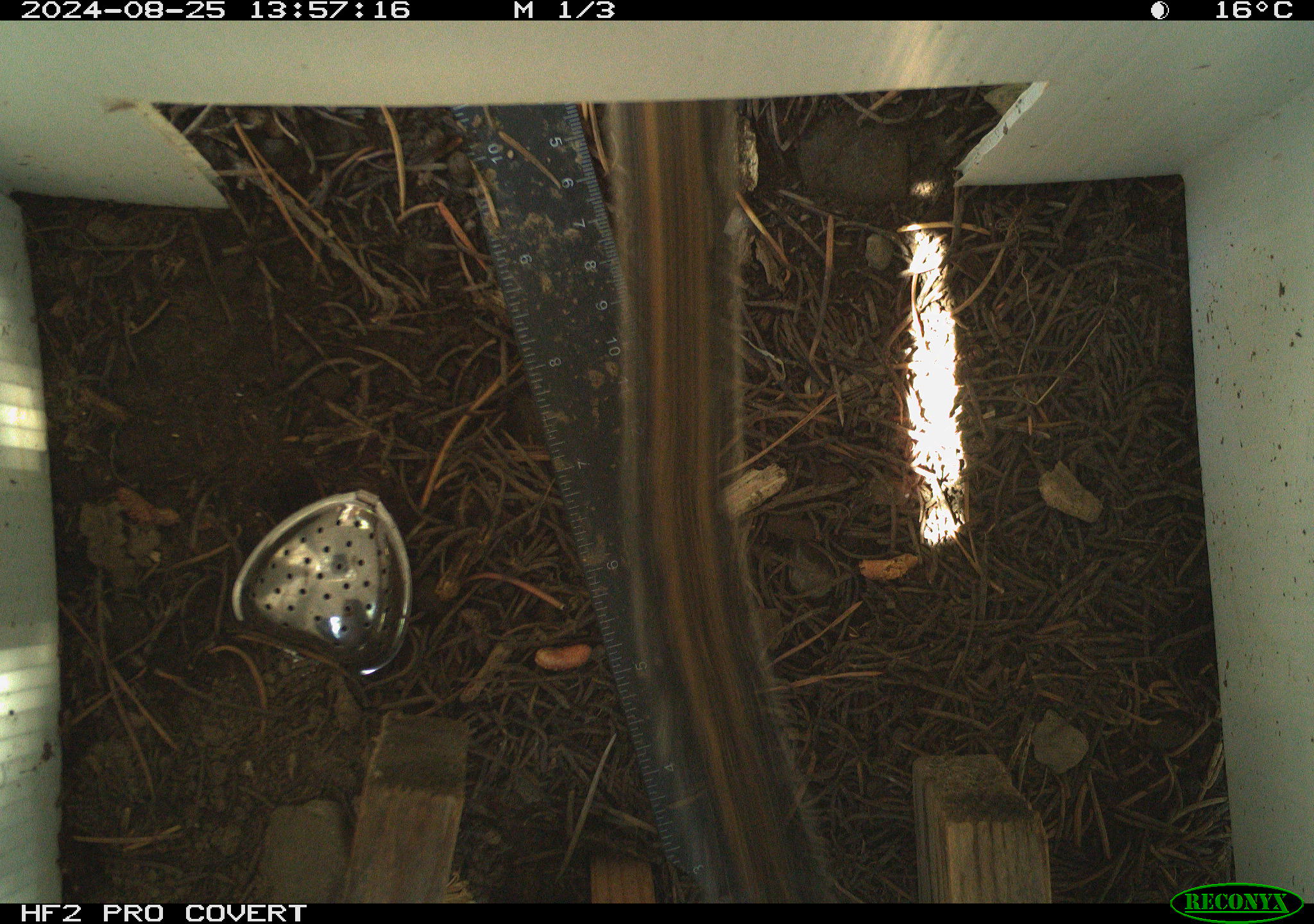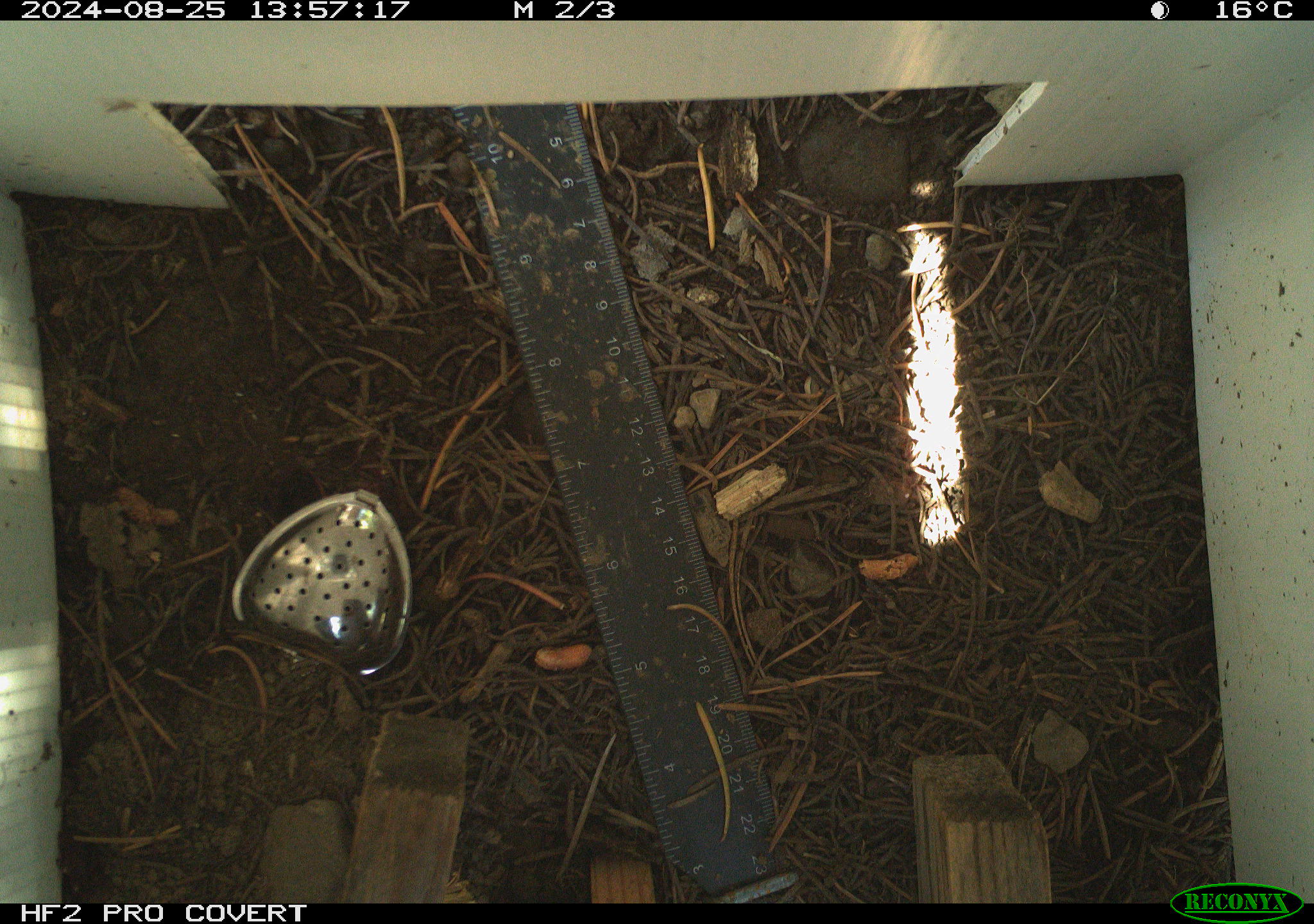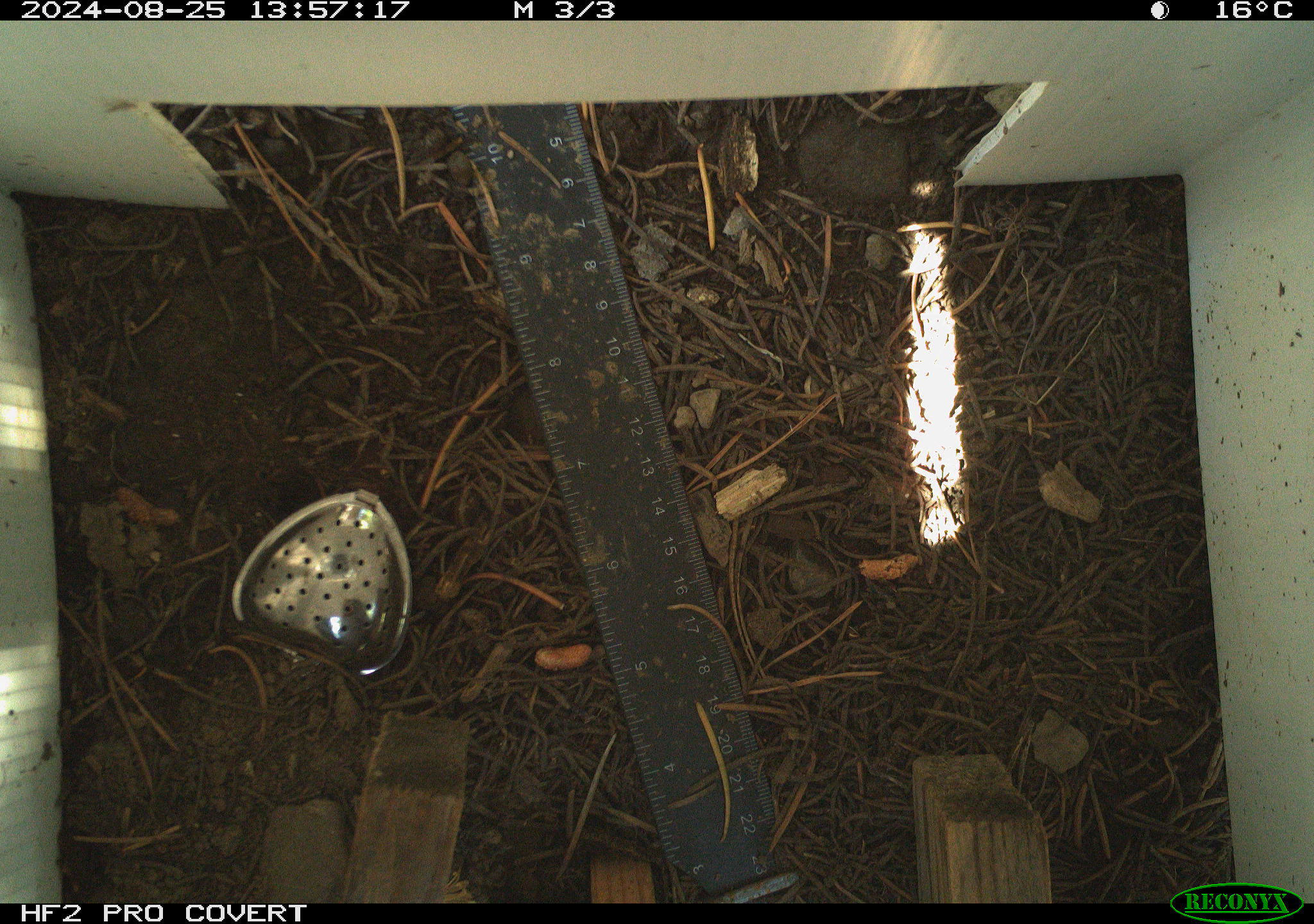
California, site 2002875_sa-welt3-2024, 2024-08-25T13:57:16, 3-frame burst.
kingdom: Animalia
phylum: Chordata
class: Mammalia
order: Rodentia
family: Sciuridae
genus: Neotamias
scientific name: Neotamias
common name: western chipmunks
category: neotamias species